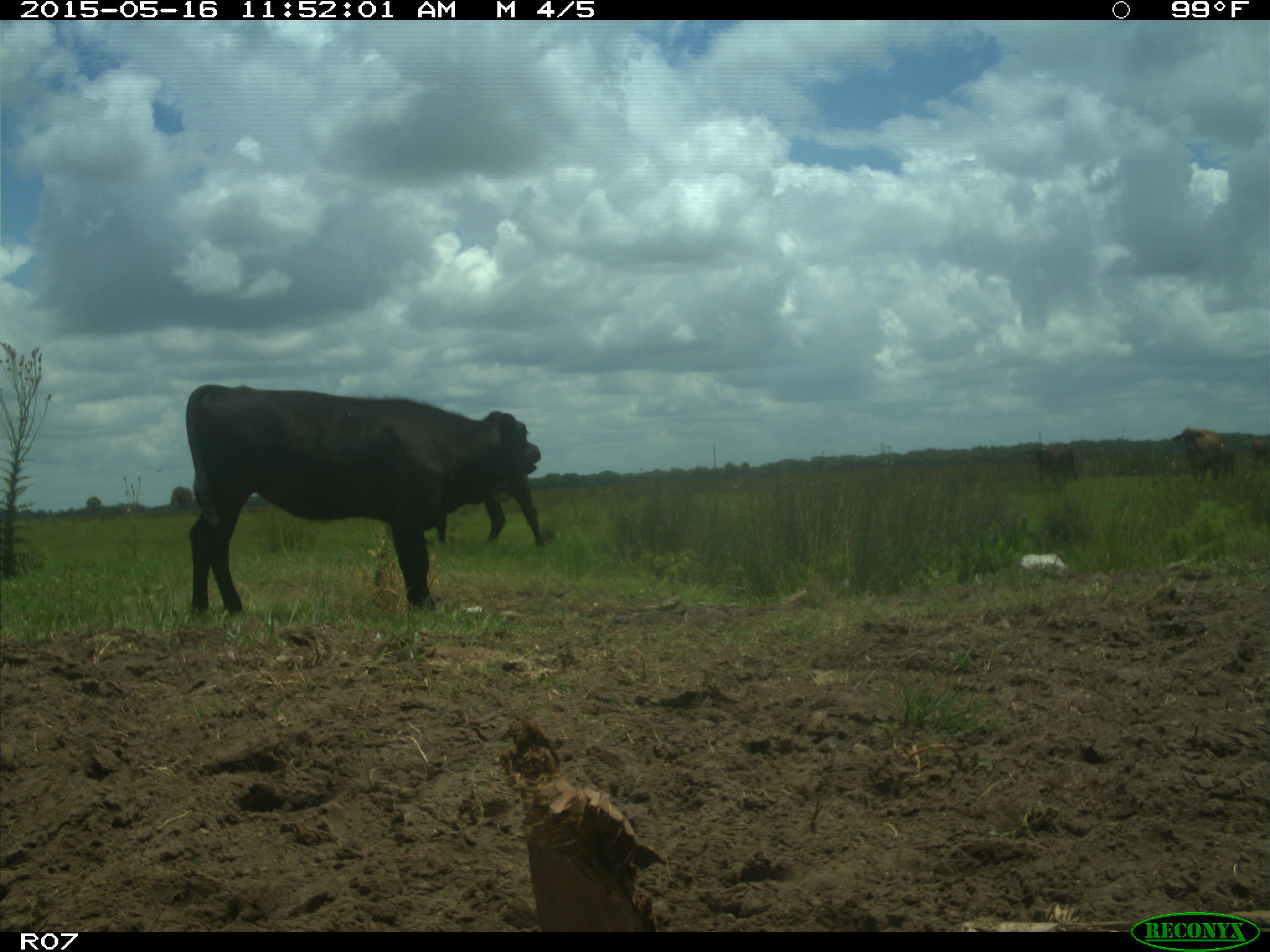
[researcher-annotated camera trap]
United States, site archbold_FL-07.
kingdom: Animalia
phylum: Chordata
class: Mammalia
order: Artiodactyla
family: Bovidae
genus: Bos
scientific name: Bos taurus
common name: domestic cow